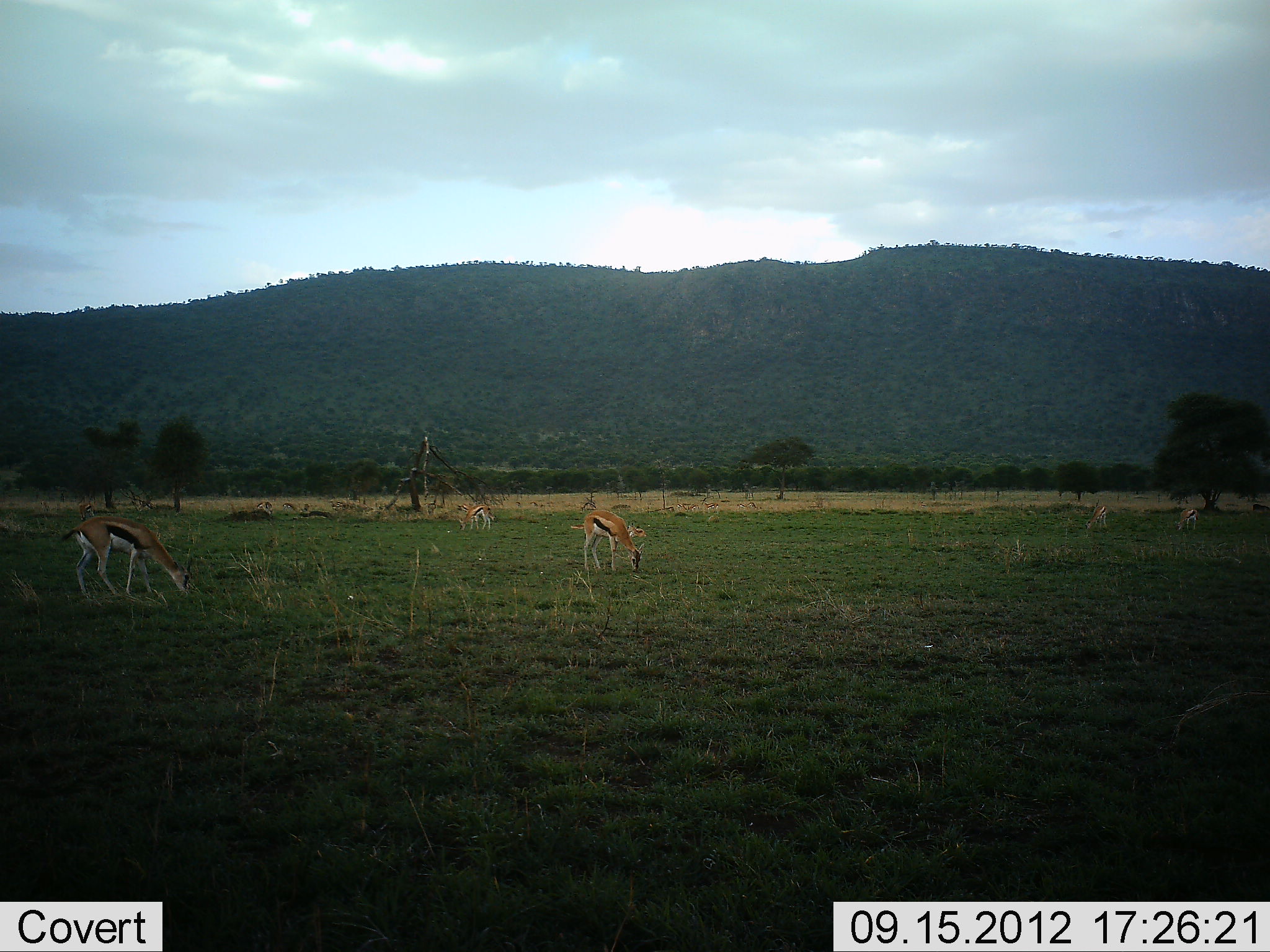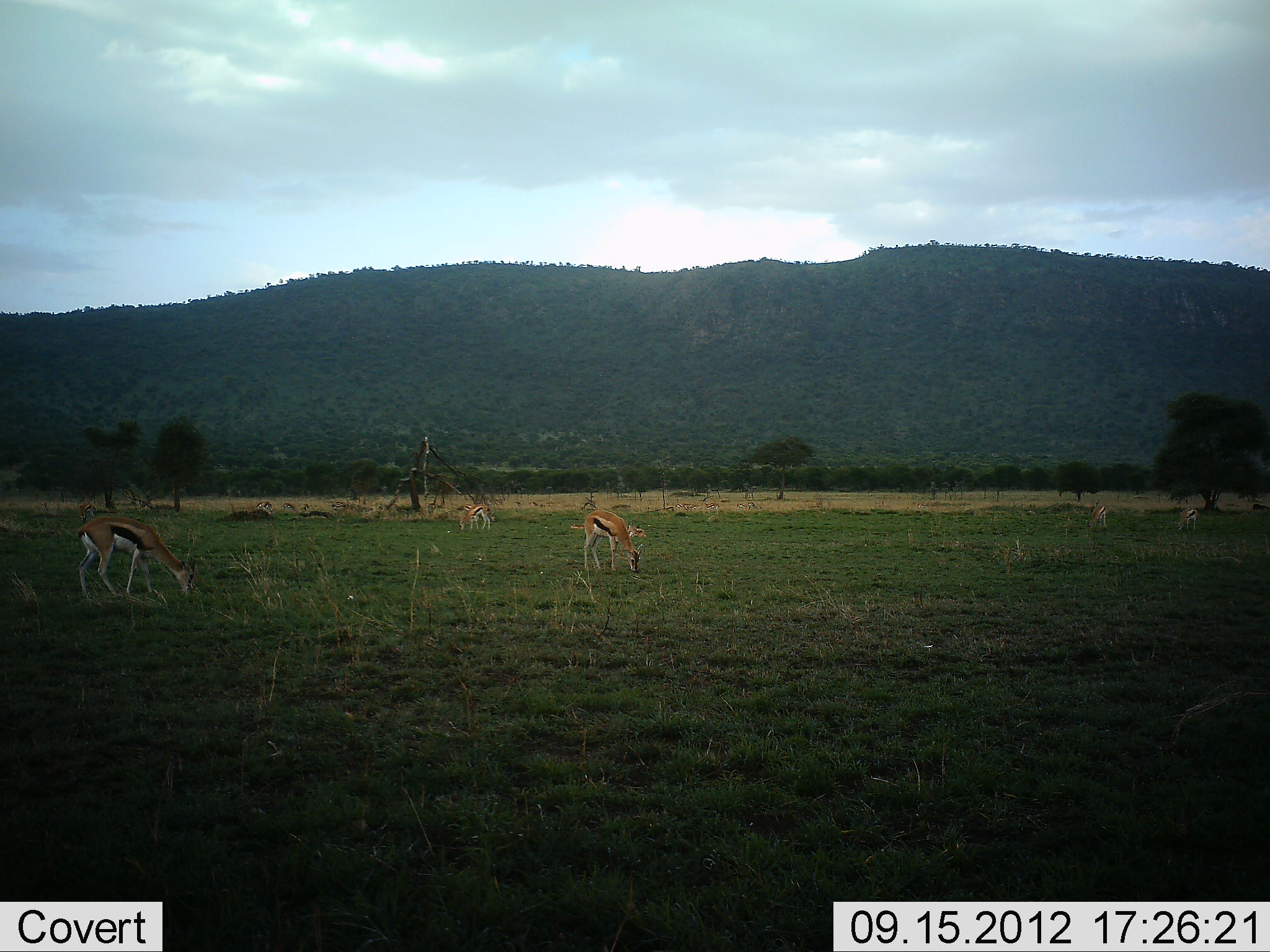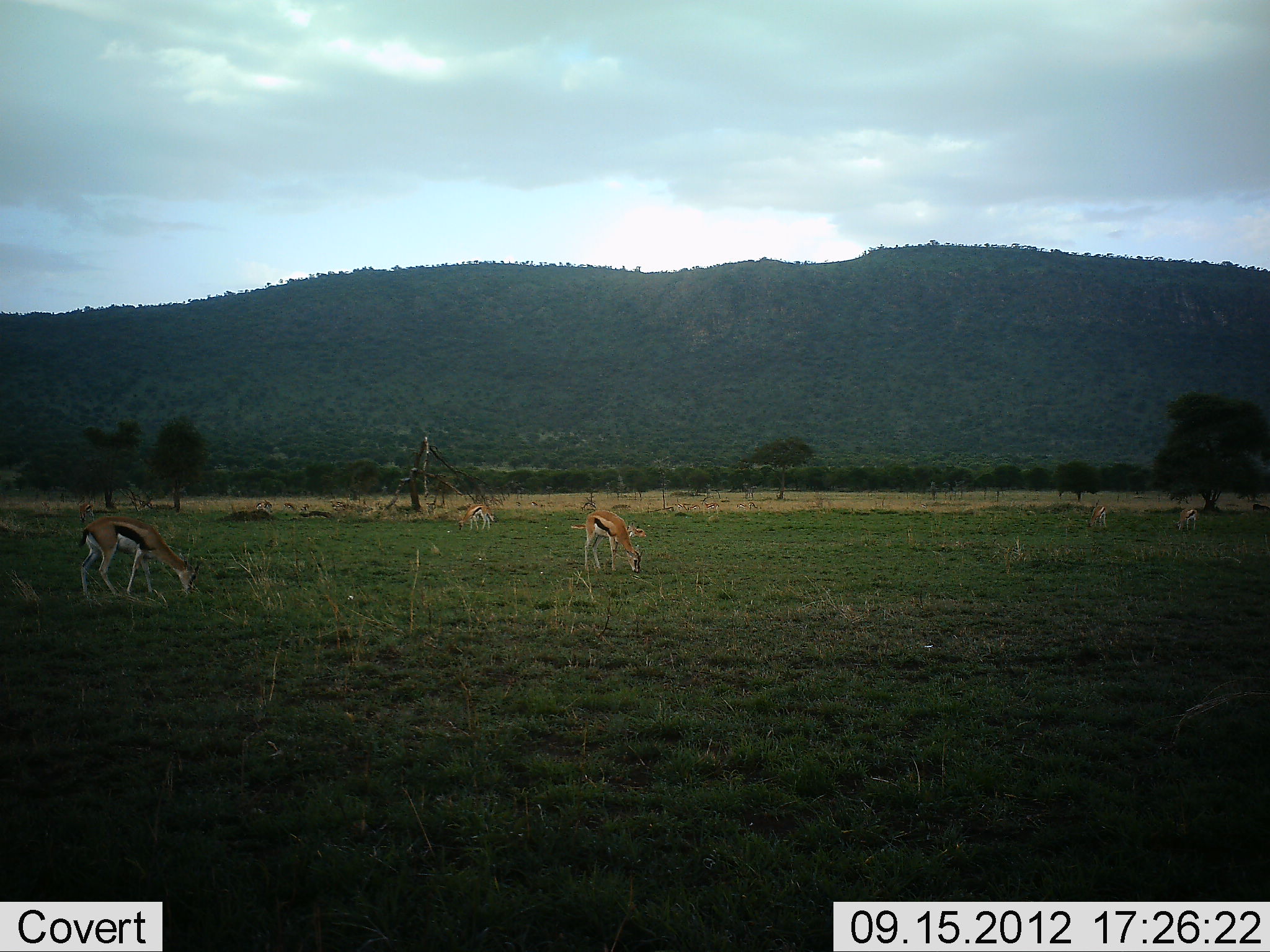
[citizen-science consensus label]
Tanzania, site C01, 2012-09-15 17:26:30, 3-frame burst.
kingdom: Animalia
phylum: Chordata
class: Mammalia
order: Artiodactyla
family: Bovidae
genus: Eudorcas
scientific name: Eudorcas thomsonii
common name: thomson's gazelle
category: gazellethomsons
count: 6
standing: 20%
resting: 0%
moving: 0%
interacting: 0%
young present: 0%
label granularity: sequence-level